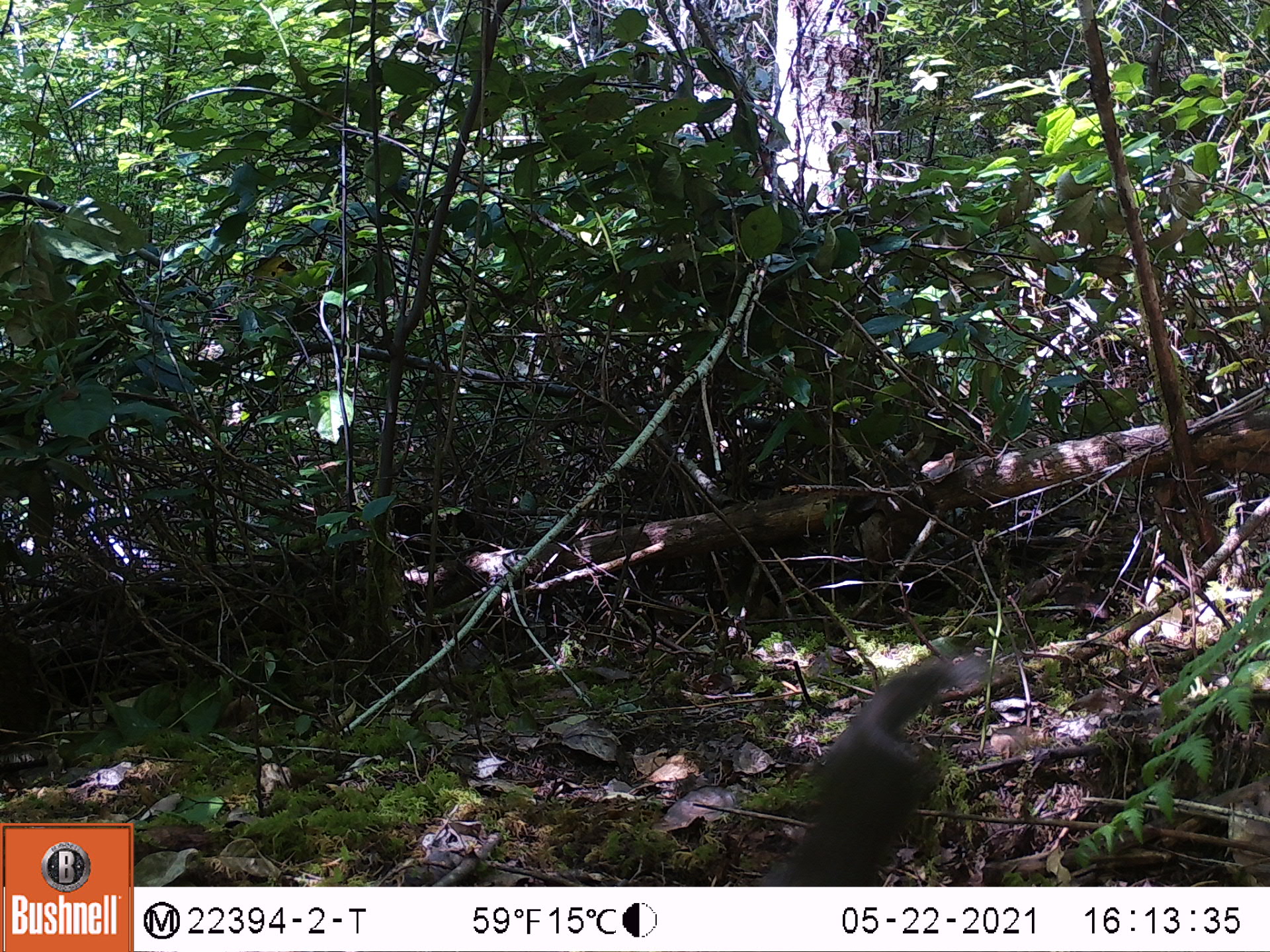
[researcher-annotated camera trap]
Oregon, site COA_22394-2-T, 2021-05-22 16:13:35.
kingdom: Animalia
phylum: Chordata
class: Mammalia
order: Rodentia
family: Sciuridae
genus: Tamiasciurus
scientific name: Tamiasciurus douglasii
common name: douglas squirrel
Douglas squirrel (Tamiasciurus douglasii).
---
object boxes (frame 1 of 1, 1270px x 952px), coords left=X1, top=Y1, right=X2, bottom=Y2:
douglas squirrel: left=720, top=626, right=1031, bottom=888